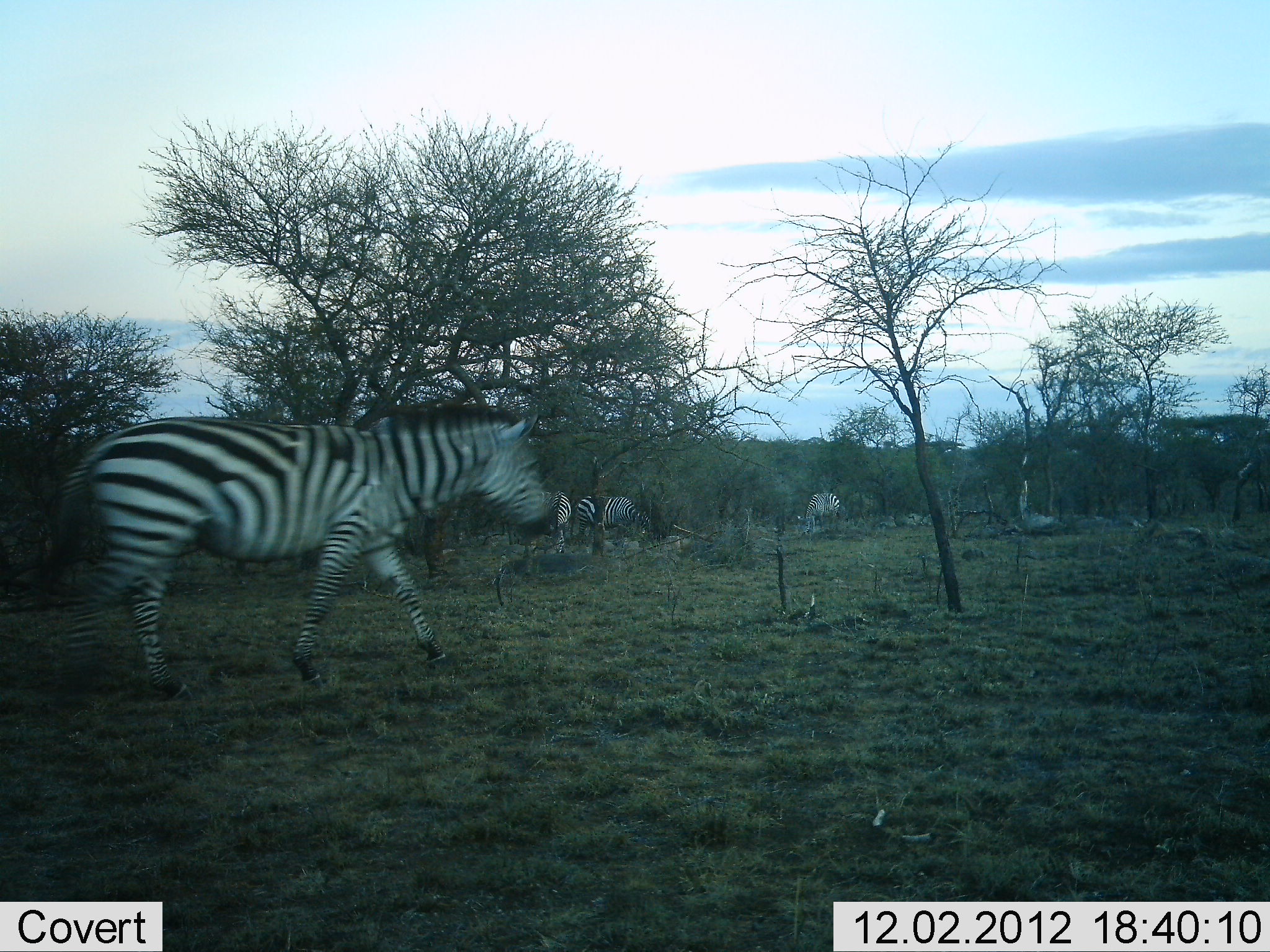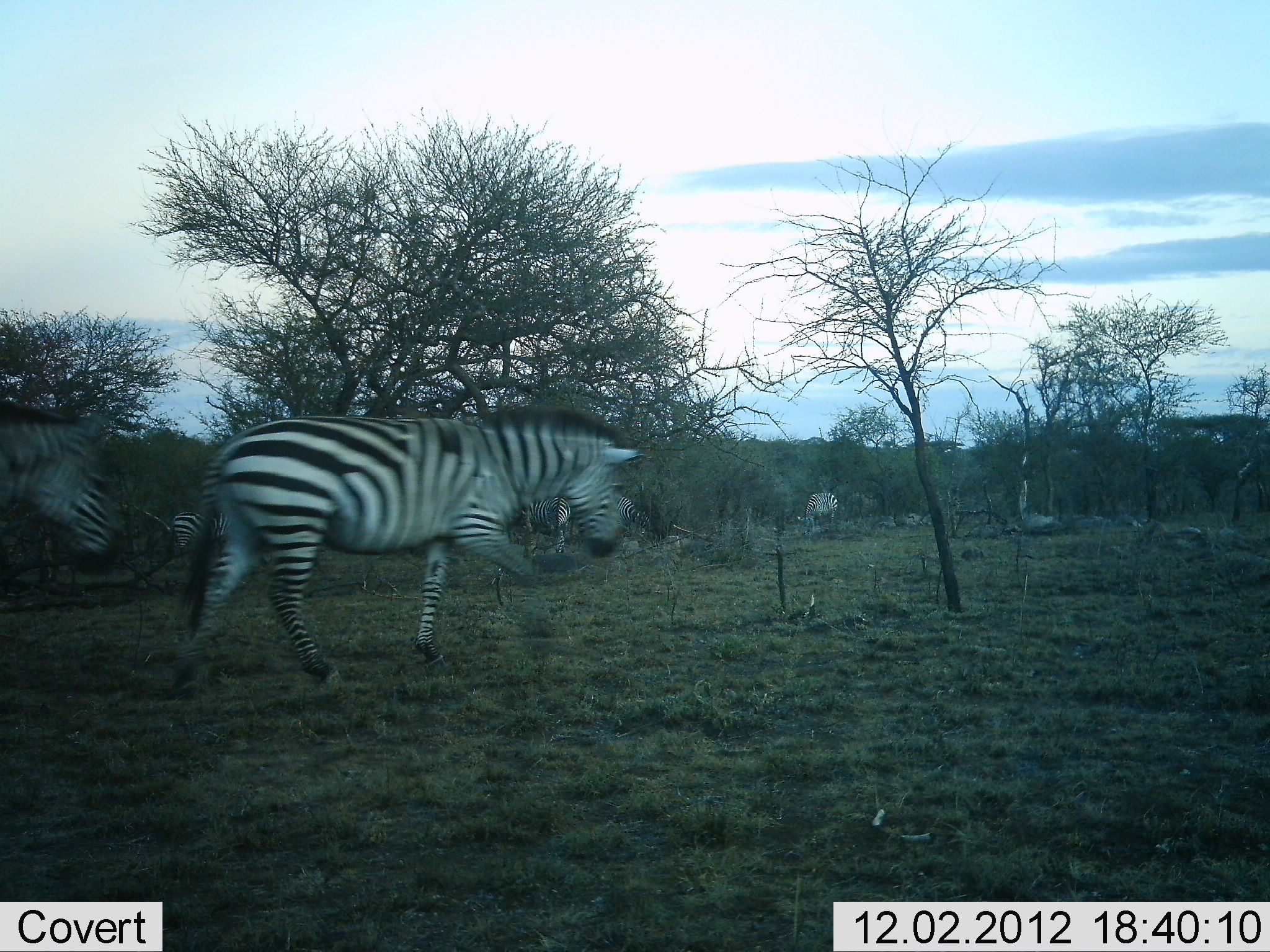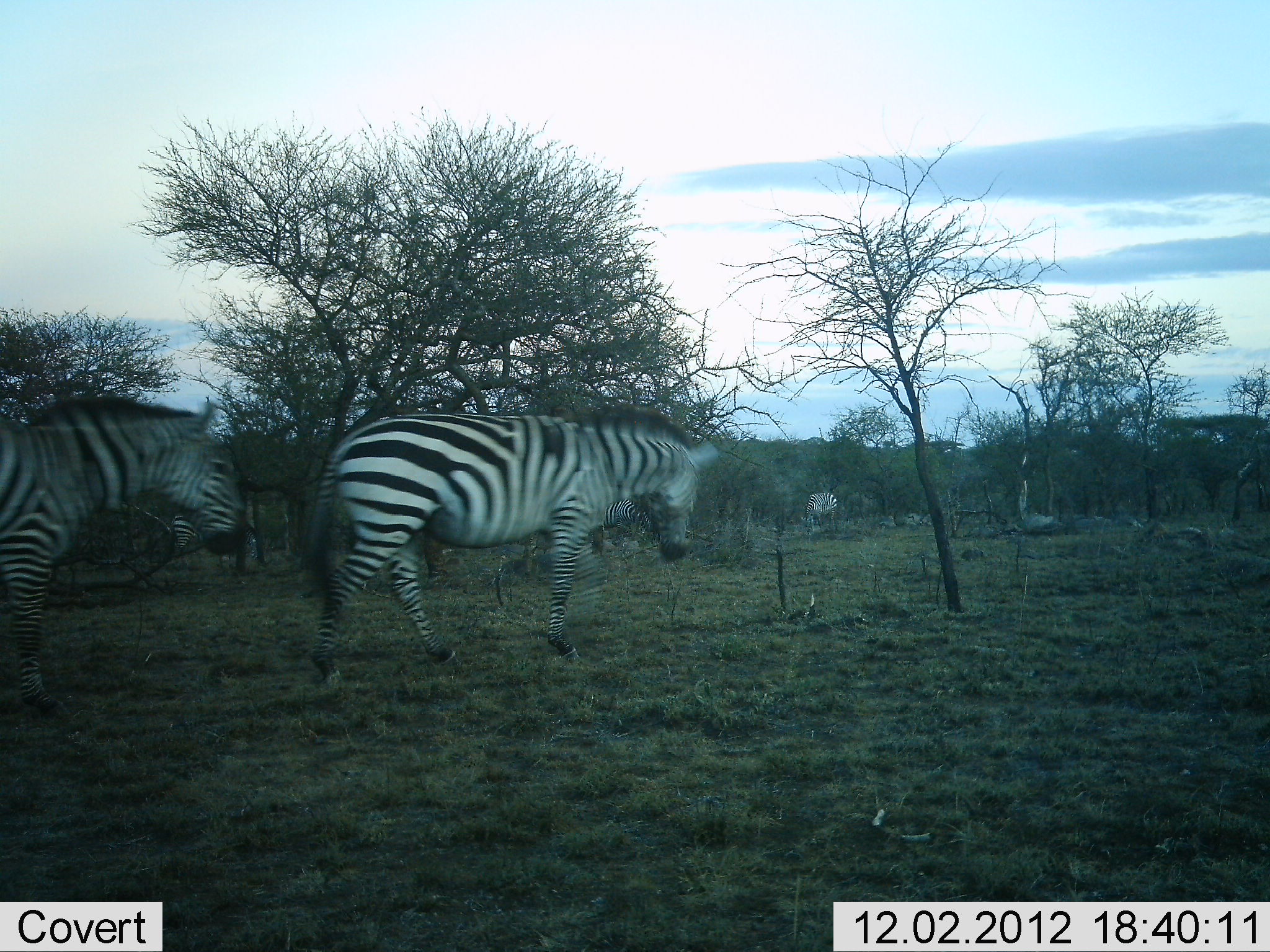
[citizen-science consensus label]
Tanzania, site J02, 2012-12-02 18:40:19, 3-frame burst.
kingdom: Animalia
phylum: Chordata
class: Mammalia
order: Perissodactyla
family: Equidae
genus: Equus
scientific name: Equus quagga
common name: plains zebra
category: zebra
Zebra (plains zebra) (Equus quagga), count 6. Behavior (volunteer vote fractions): standing 38%, resting 5%, moving 95%, interacting 0%. Young present (vote fraction): 0%. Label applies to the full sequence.